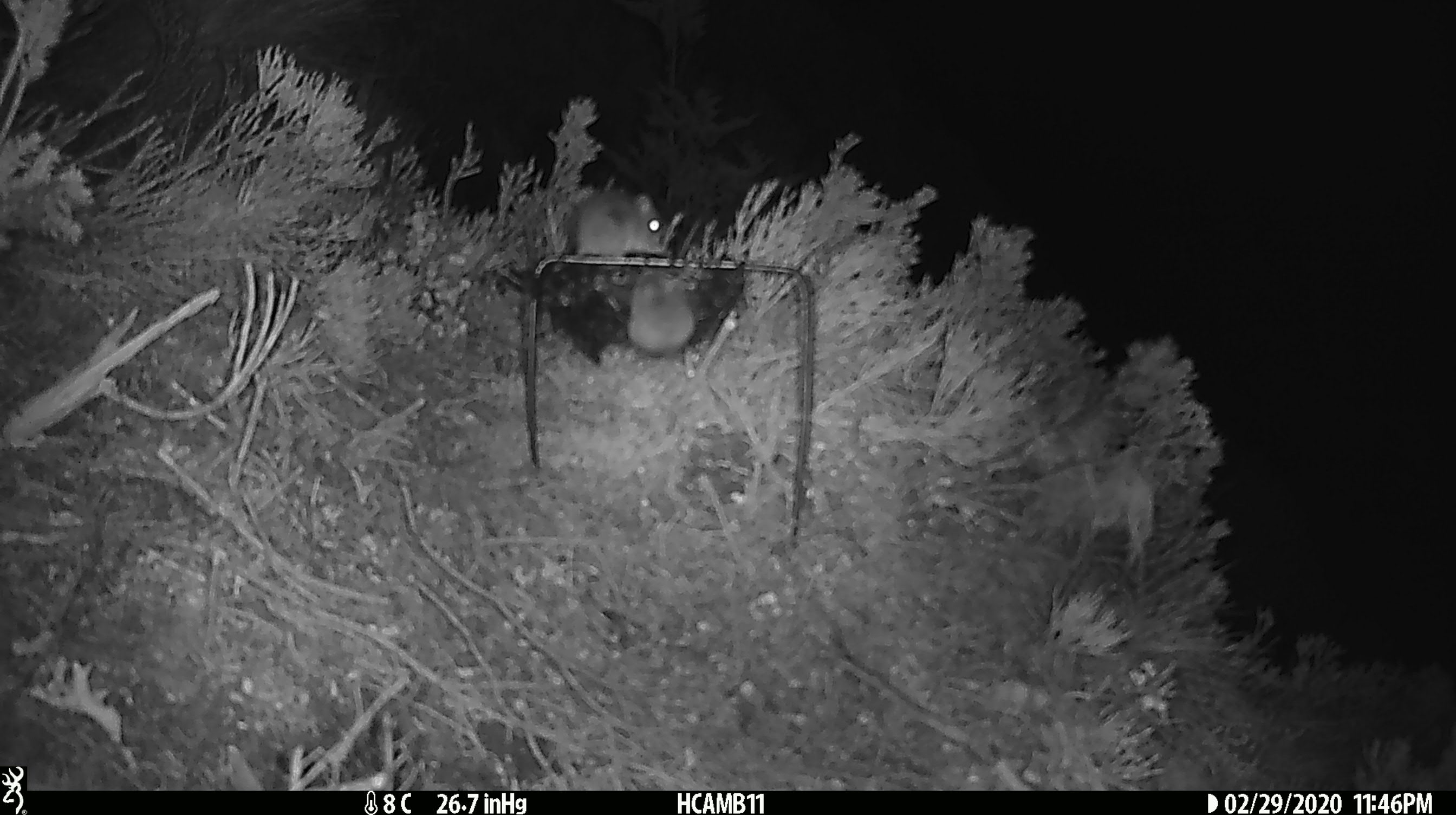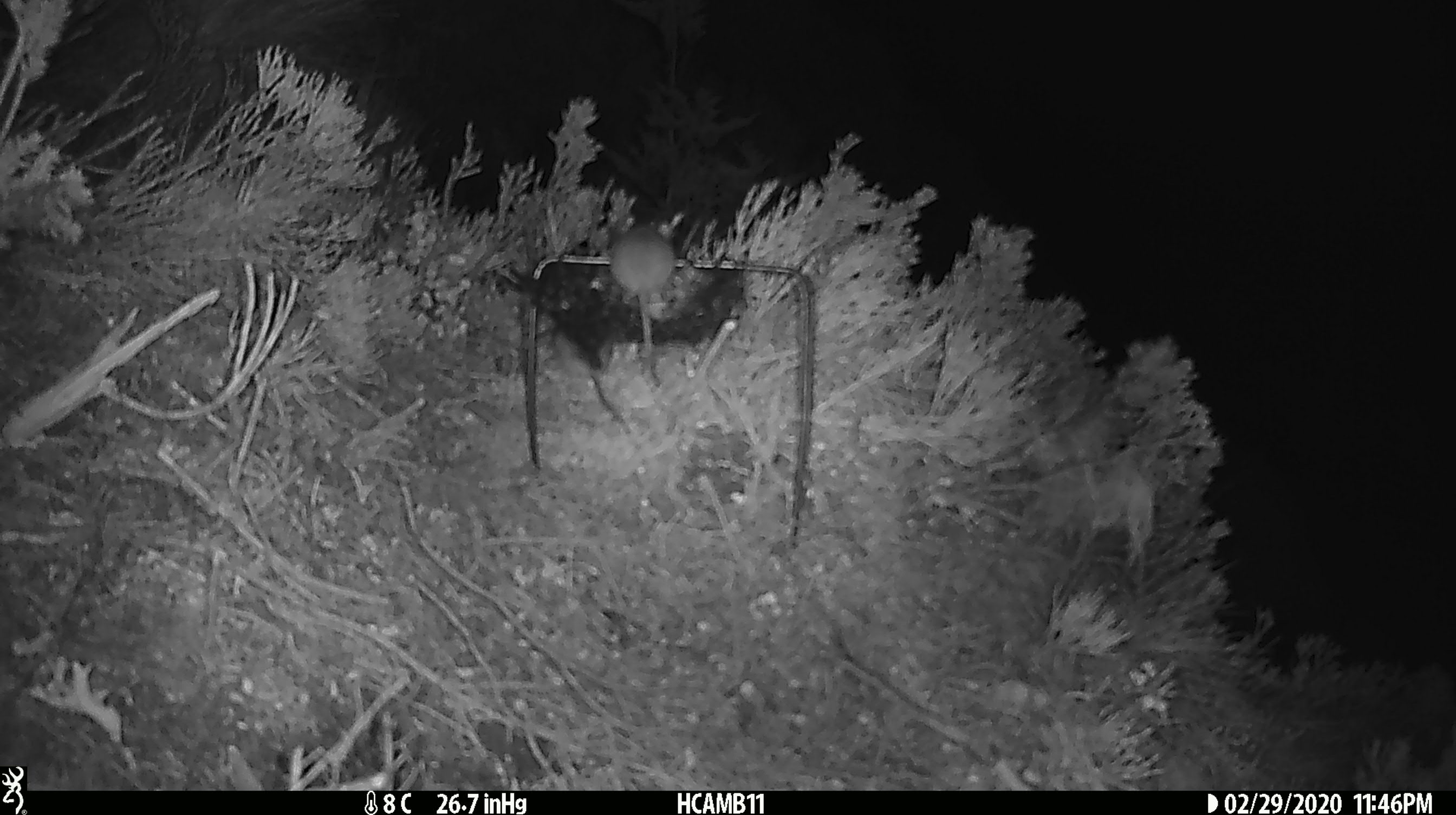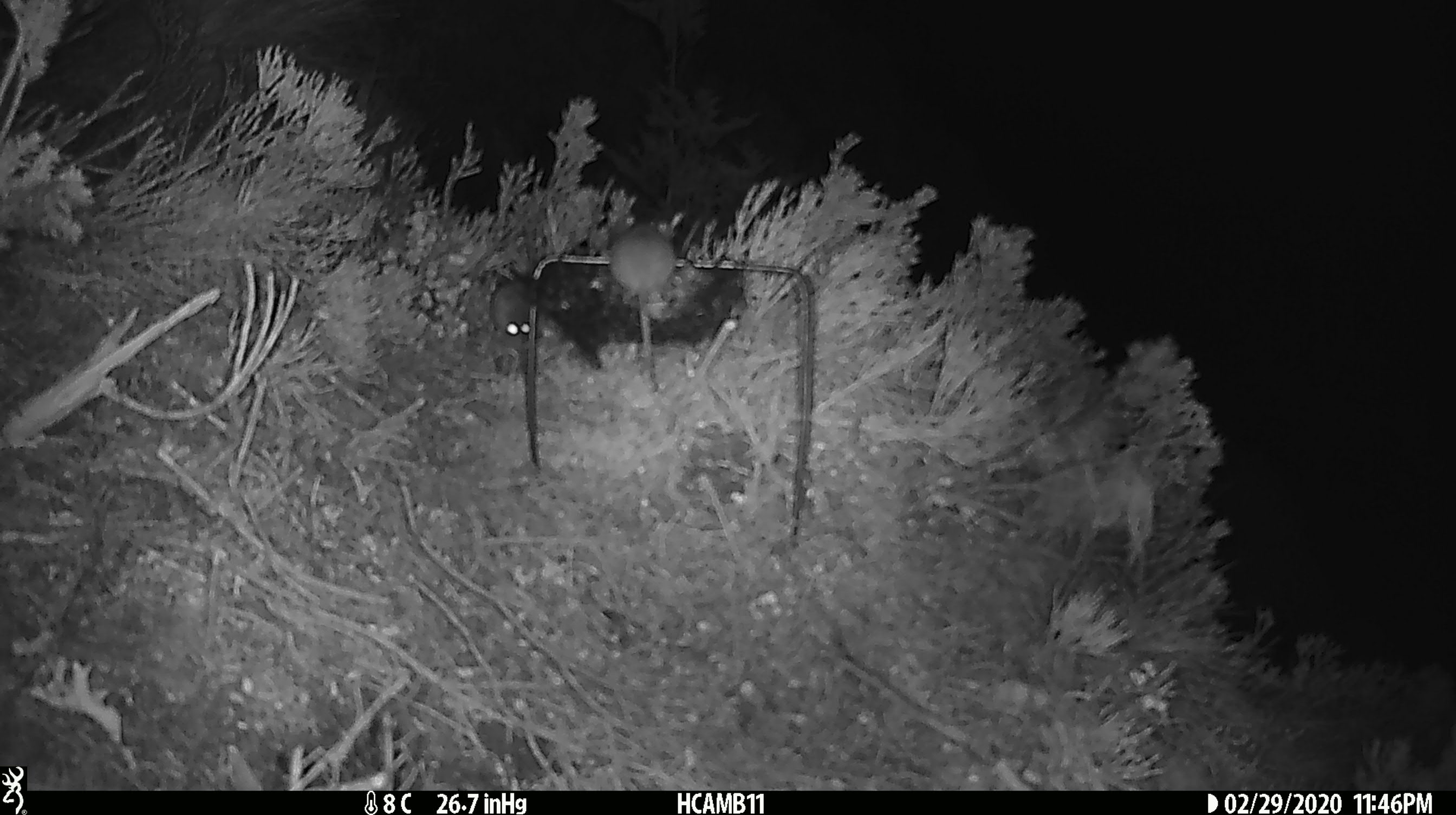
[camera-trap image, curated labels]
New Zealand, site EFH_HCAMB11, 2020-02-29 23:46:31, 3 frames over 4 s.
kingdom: Animalia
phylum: Chordata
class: Mammalia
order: Rodentia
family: Muridae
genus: Mus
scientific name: Mus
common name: mouse